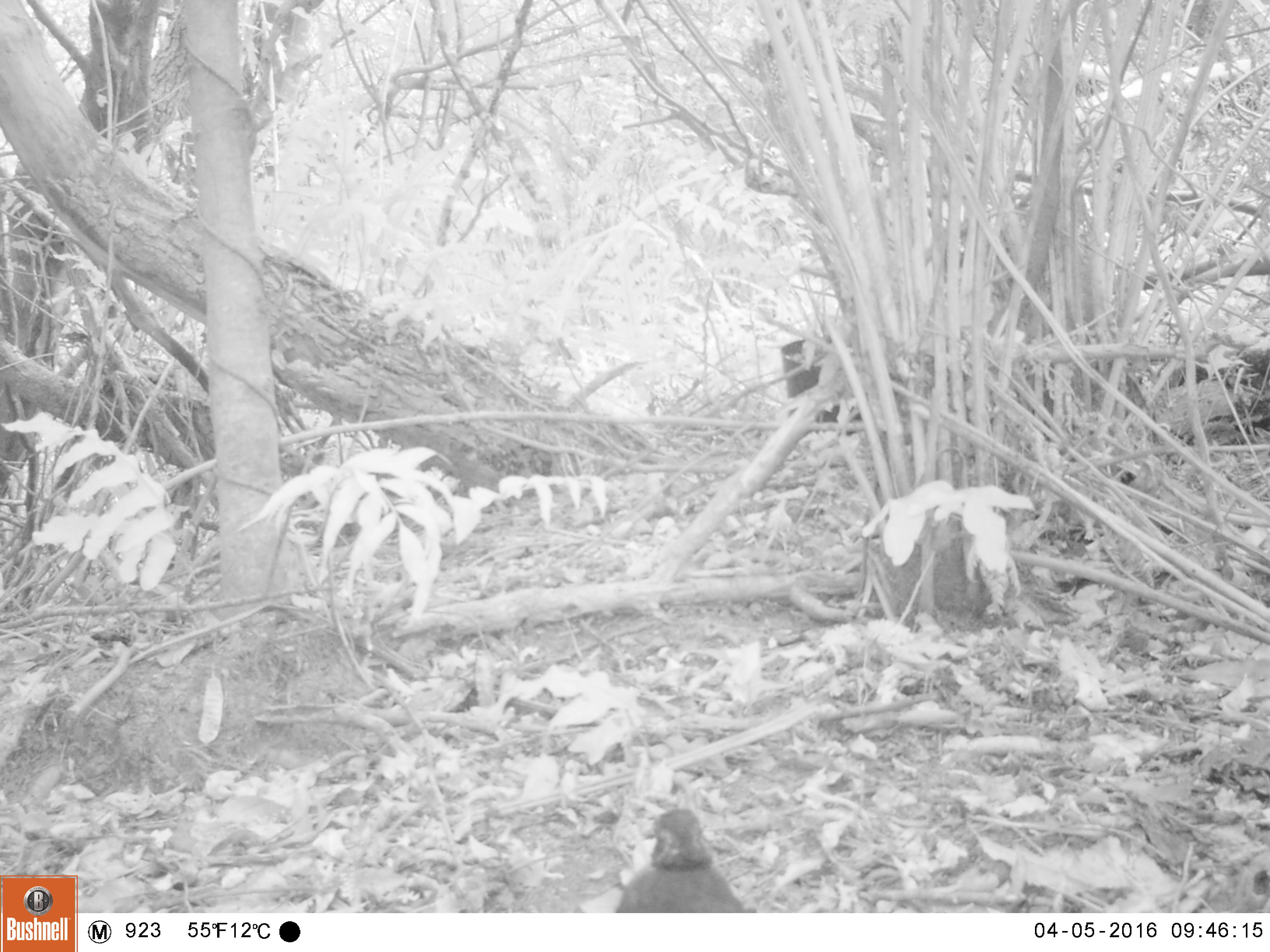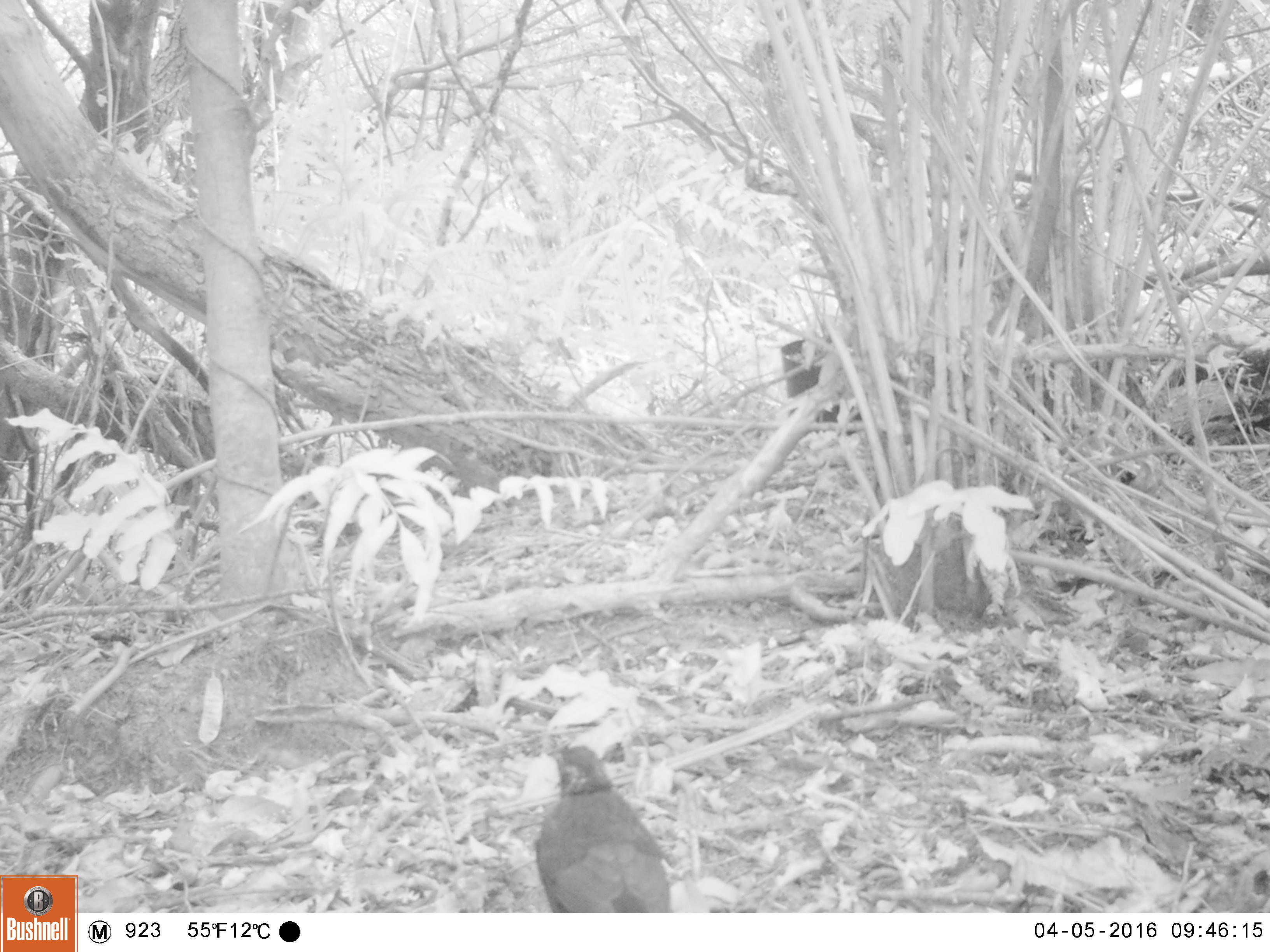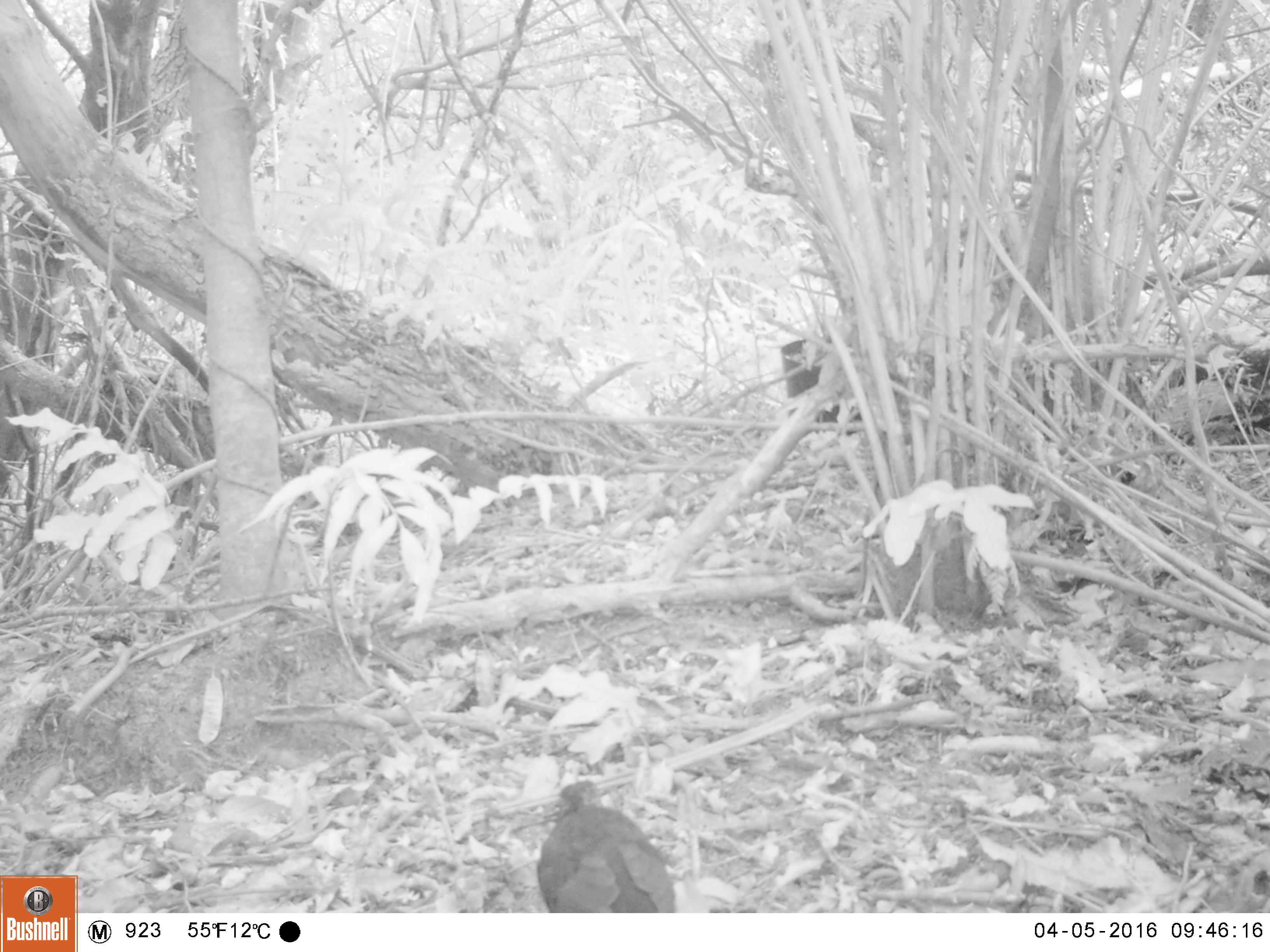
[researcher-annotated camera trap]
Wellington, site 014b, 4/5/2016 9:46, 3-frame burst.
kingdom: Animalia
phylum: Chordata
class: Aves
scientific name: Aves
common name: bird